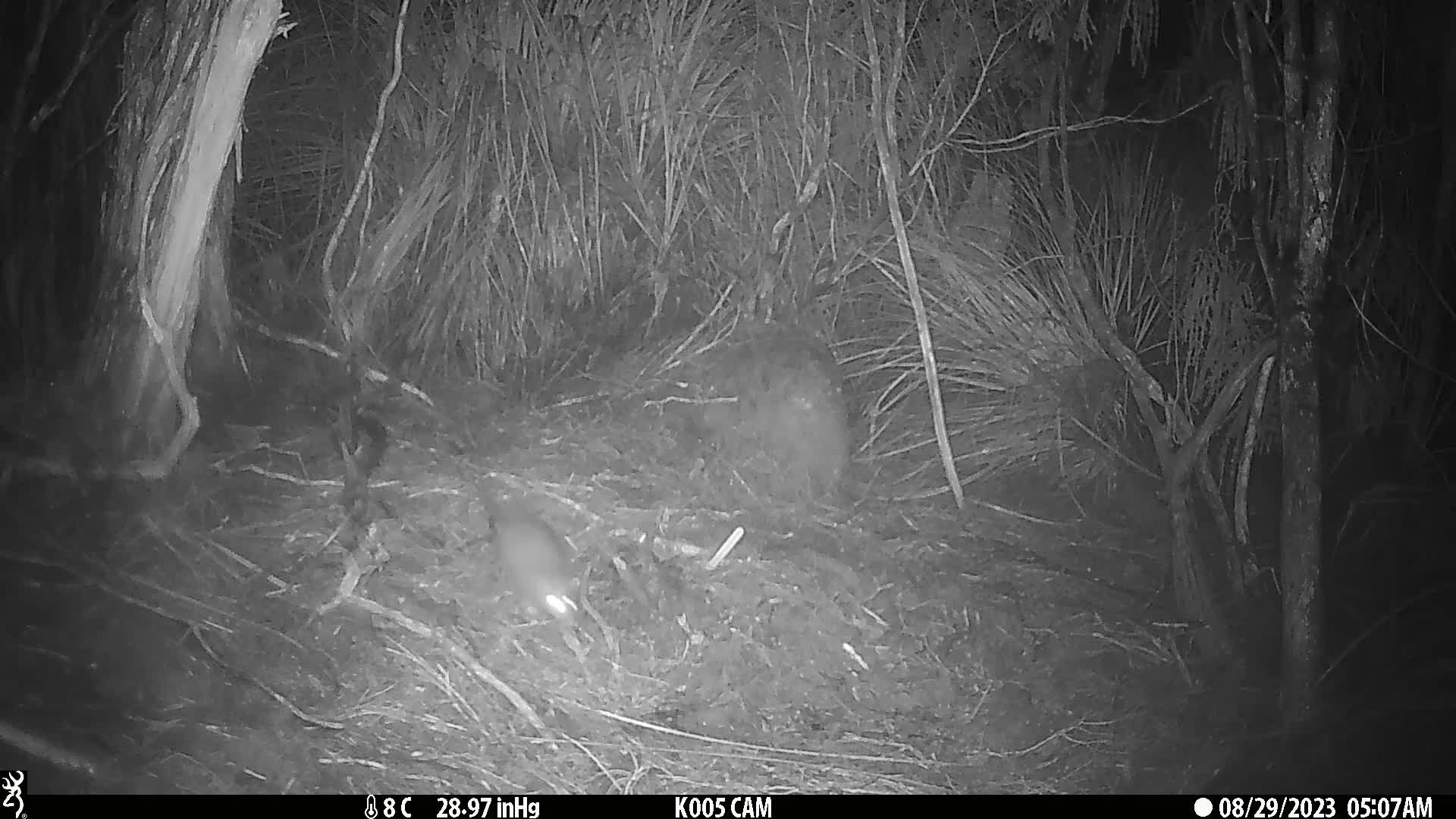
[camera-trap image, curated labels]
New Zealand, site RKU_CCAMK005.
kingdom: Animalia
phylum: Chordata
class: Mammalia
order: Rodentia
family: Muridae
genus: Rattus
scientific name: Rattus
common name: rat